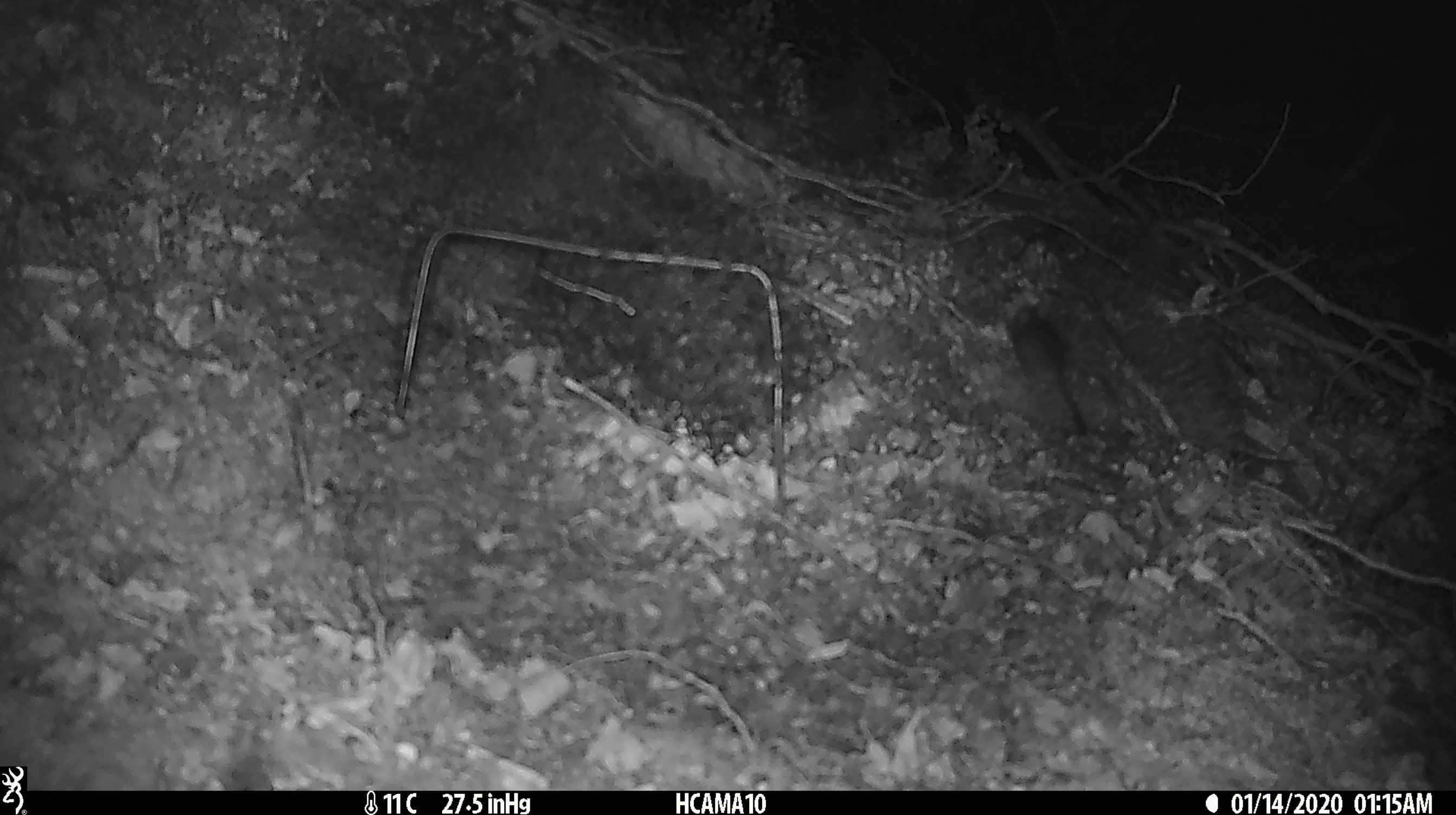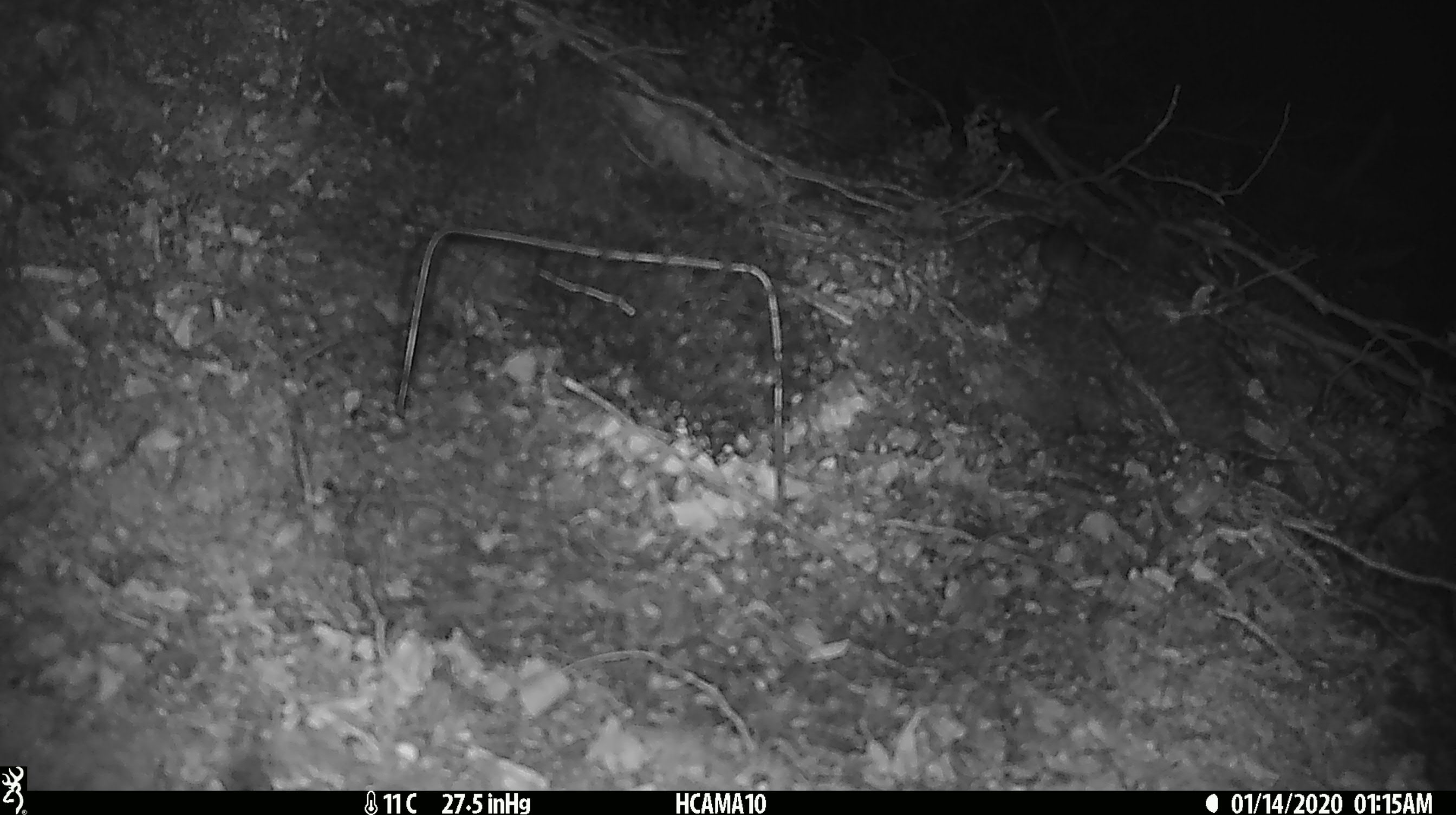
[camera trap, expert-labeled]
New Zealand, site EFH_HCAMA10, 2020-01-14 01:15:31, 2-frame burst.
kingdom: Animalia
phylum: Chordata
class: Mammalia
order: Rodentia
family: Muridae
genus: Mus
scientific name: Mus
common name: mouse